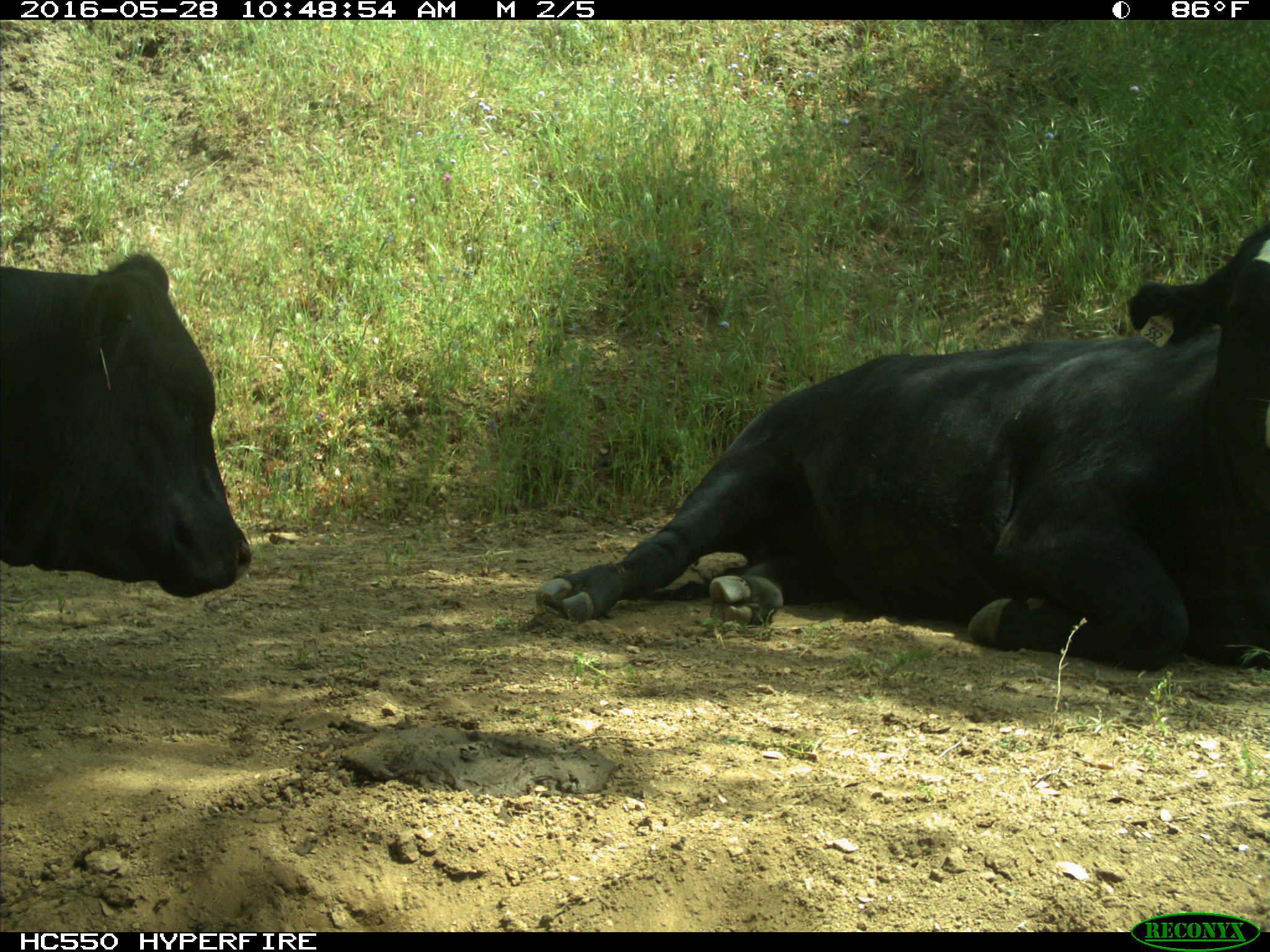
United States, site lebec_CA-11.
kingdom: Animalia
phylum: Chordata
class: Mammalia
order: Artiodactyla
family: Bovidae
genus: Bos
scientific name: Bos taurus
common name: domestic cow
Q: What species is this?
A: Bos taurus (domestic cow).